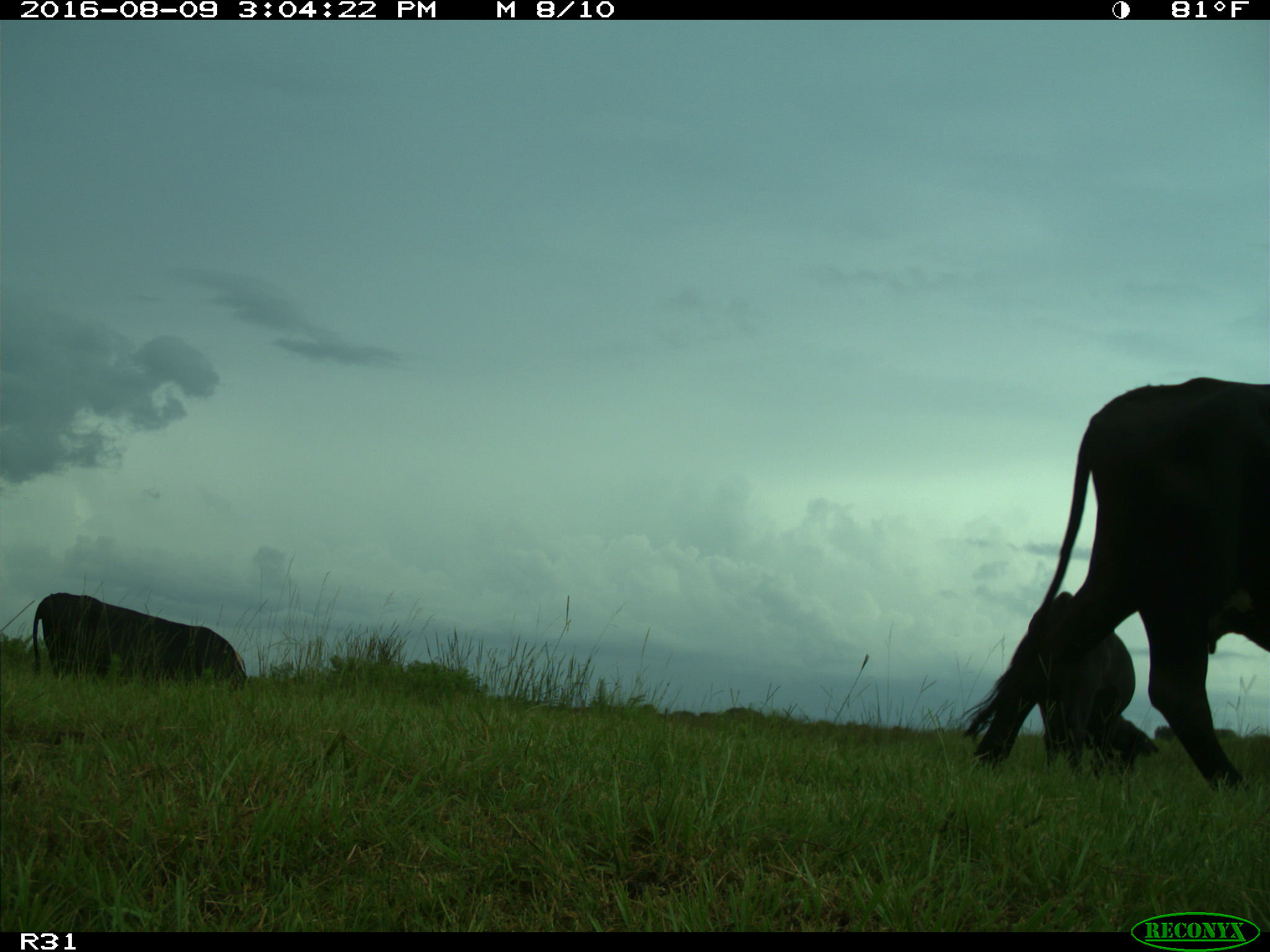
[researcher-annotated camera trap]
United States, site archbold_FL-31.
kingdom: Animalia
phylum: Chordata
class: Mammalia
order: Artiodactyla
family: Bovidae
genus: Bos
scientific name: Bos taurus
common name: domestic cow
Bos taurus (domestic cow).